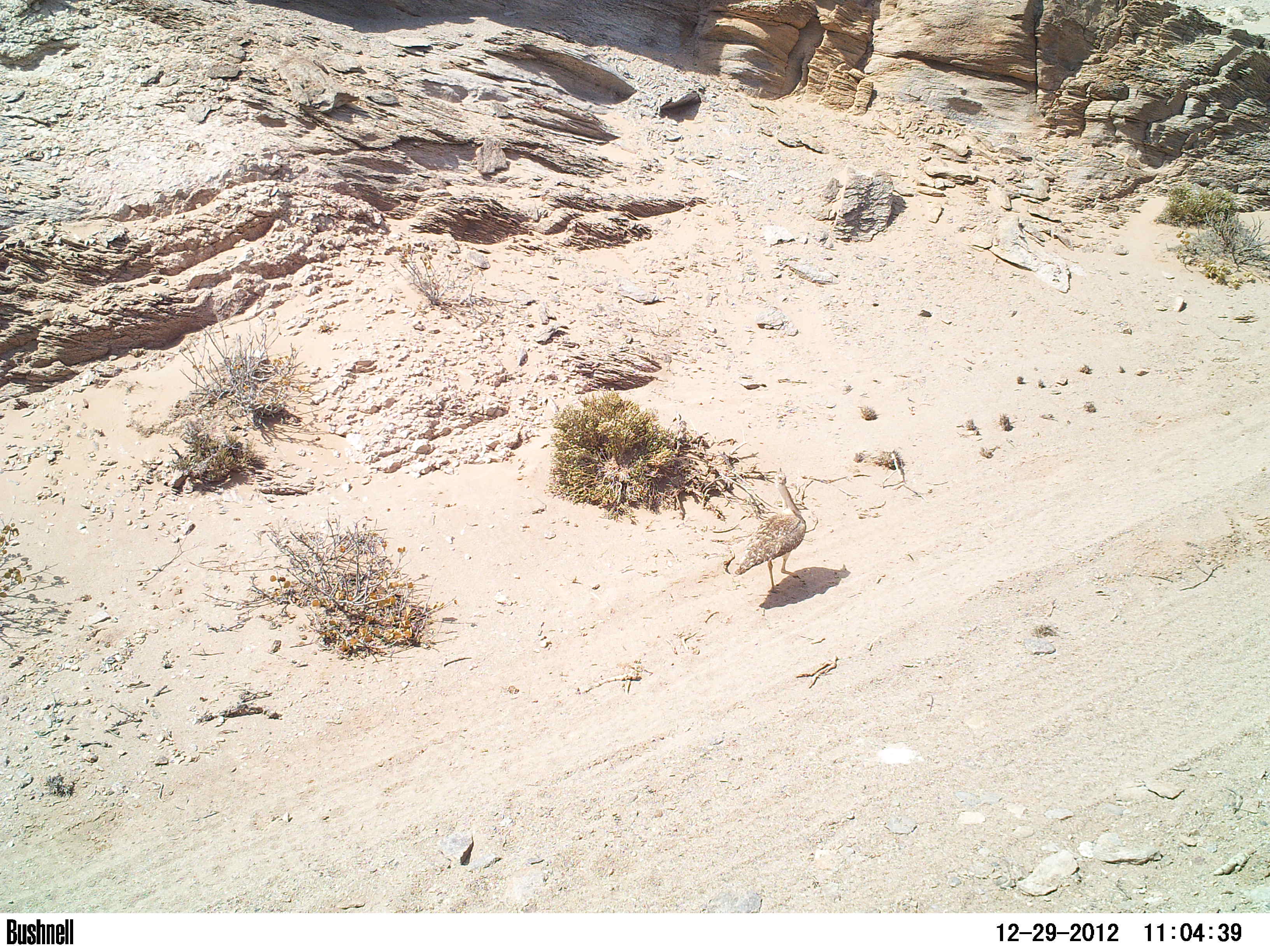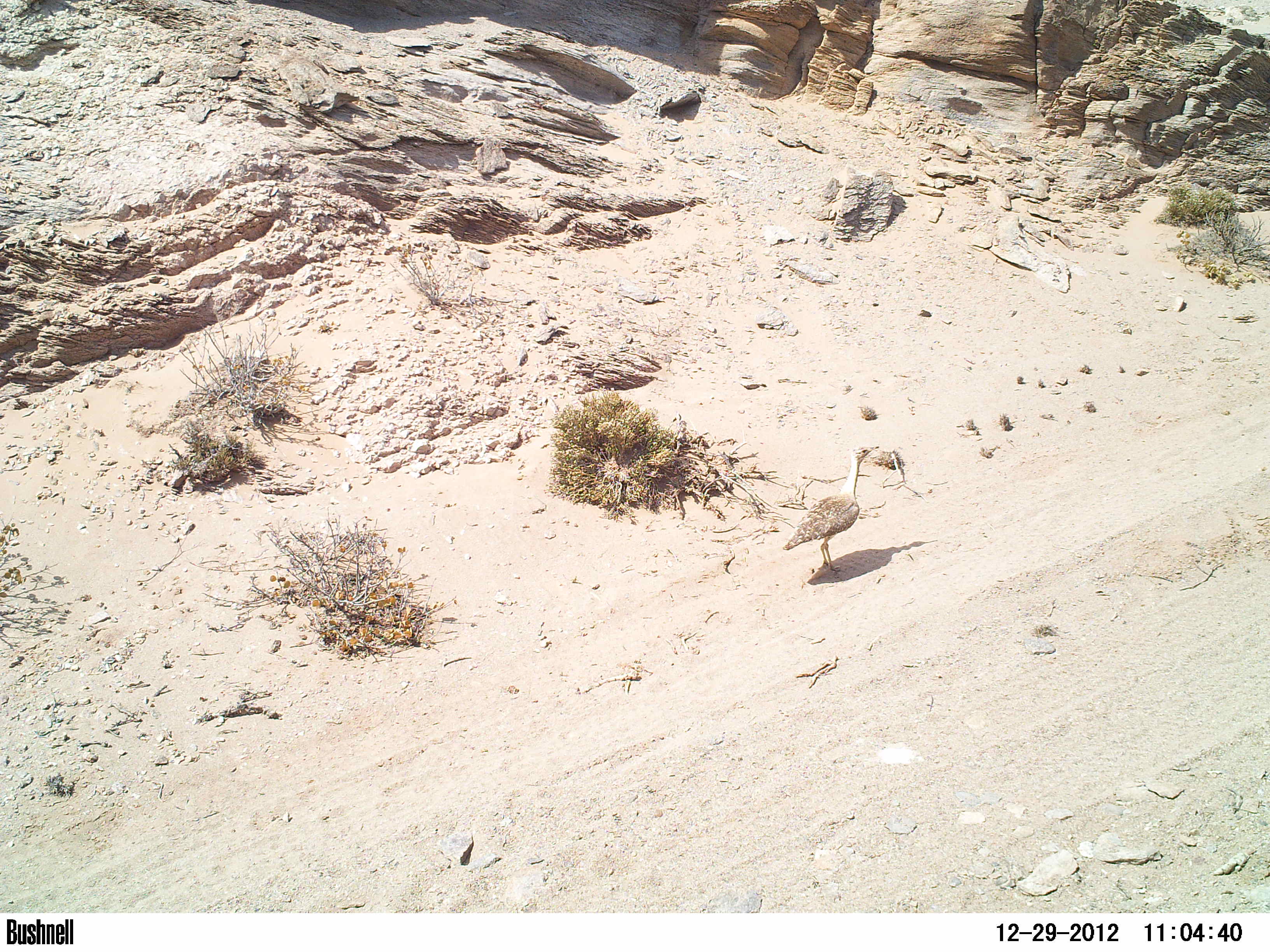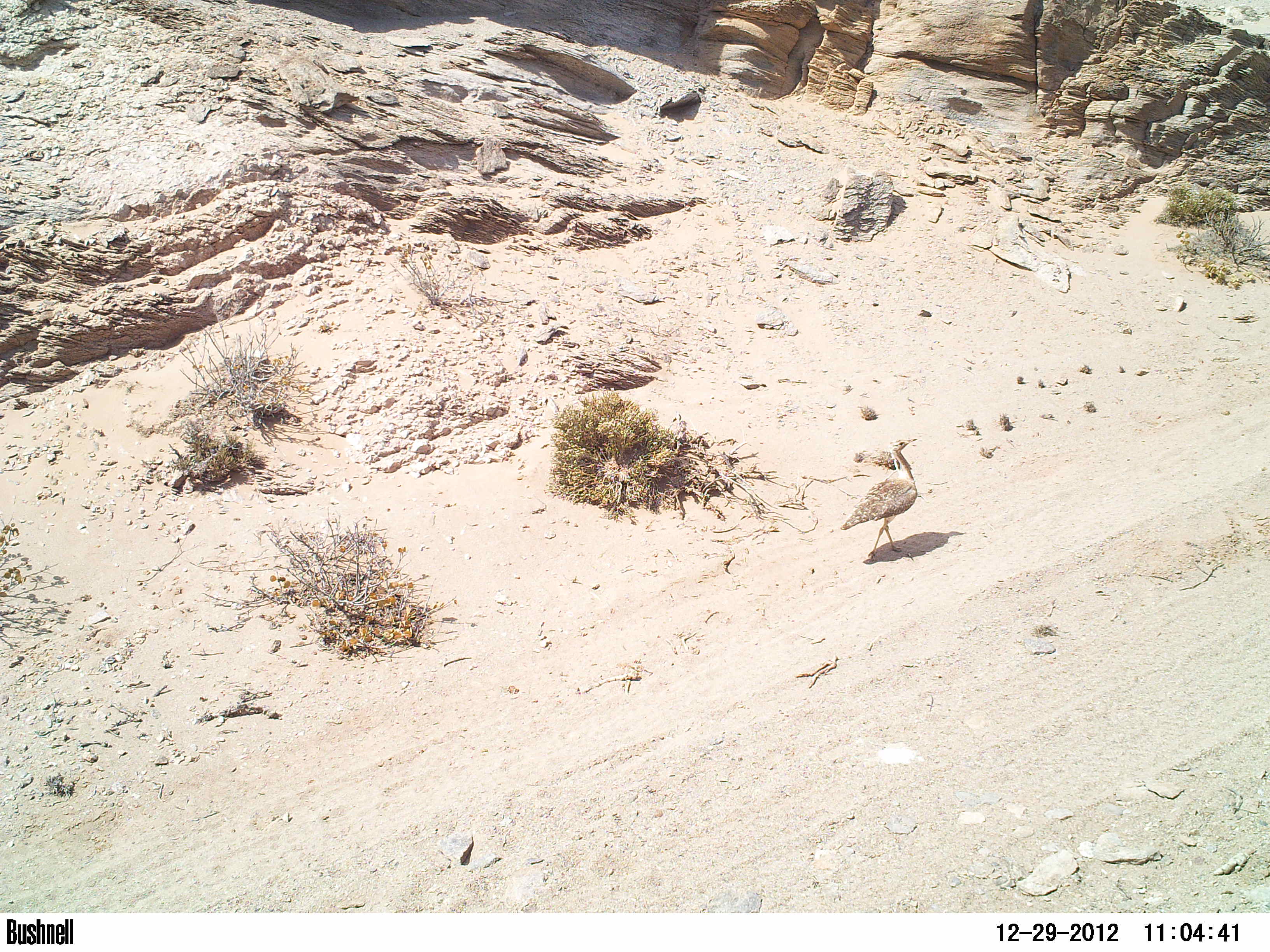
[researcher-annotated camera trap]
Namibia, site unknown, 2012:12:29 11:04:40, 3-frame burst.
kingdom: Animalia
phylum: Chordata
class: Aves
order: Otidiformes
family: Otididae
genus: Neotis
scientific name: Neotis ludwigii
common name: ludwig's bustard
Neotis ludwigii (ludwig's bustard).